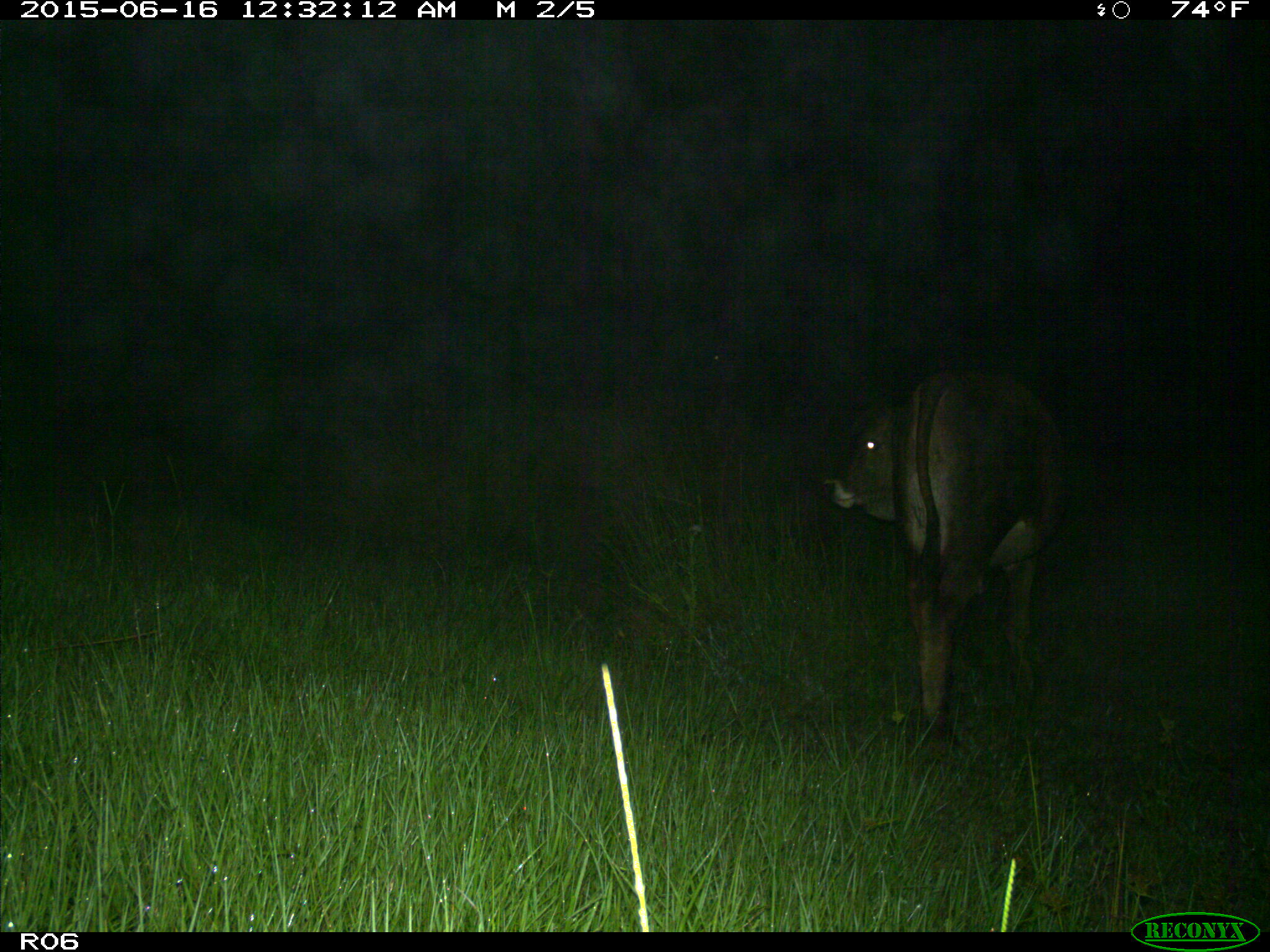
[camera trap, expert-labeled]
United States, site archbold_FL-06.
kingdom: Animalia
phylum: Chordata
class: Mammalia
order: Artiodactyla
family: Bovidae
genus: Bos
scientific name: Bos taurus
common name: domestic cow